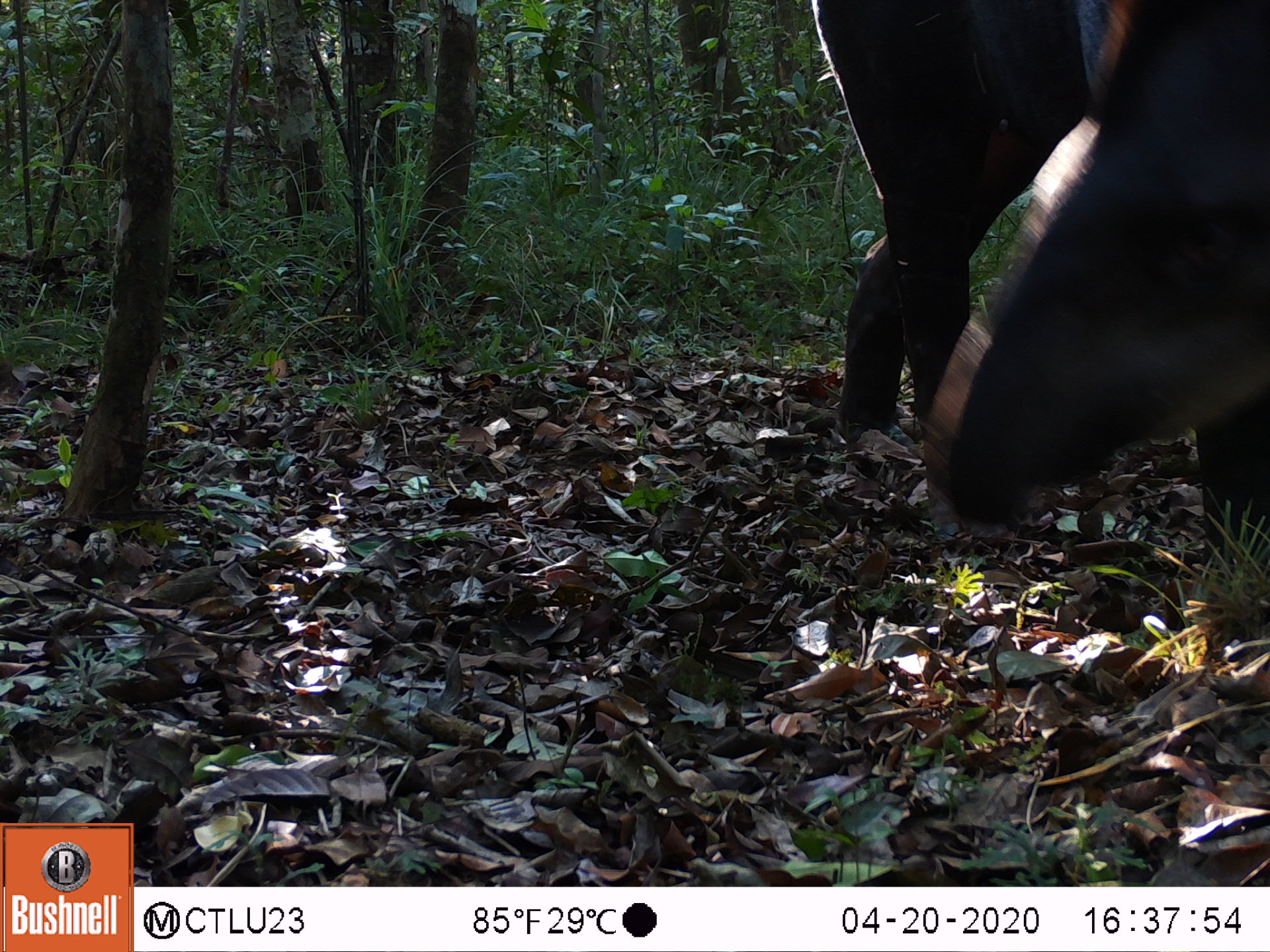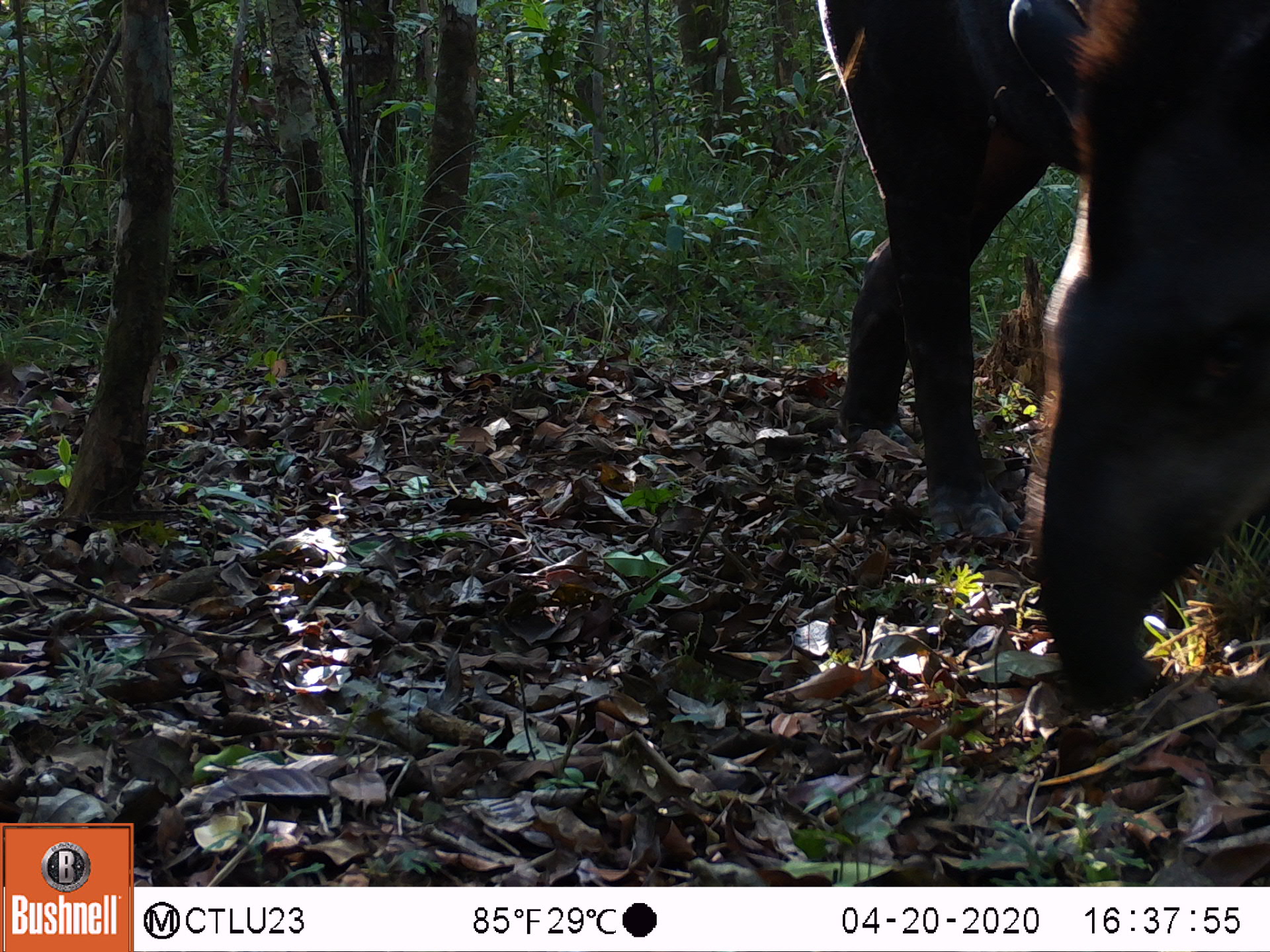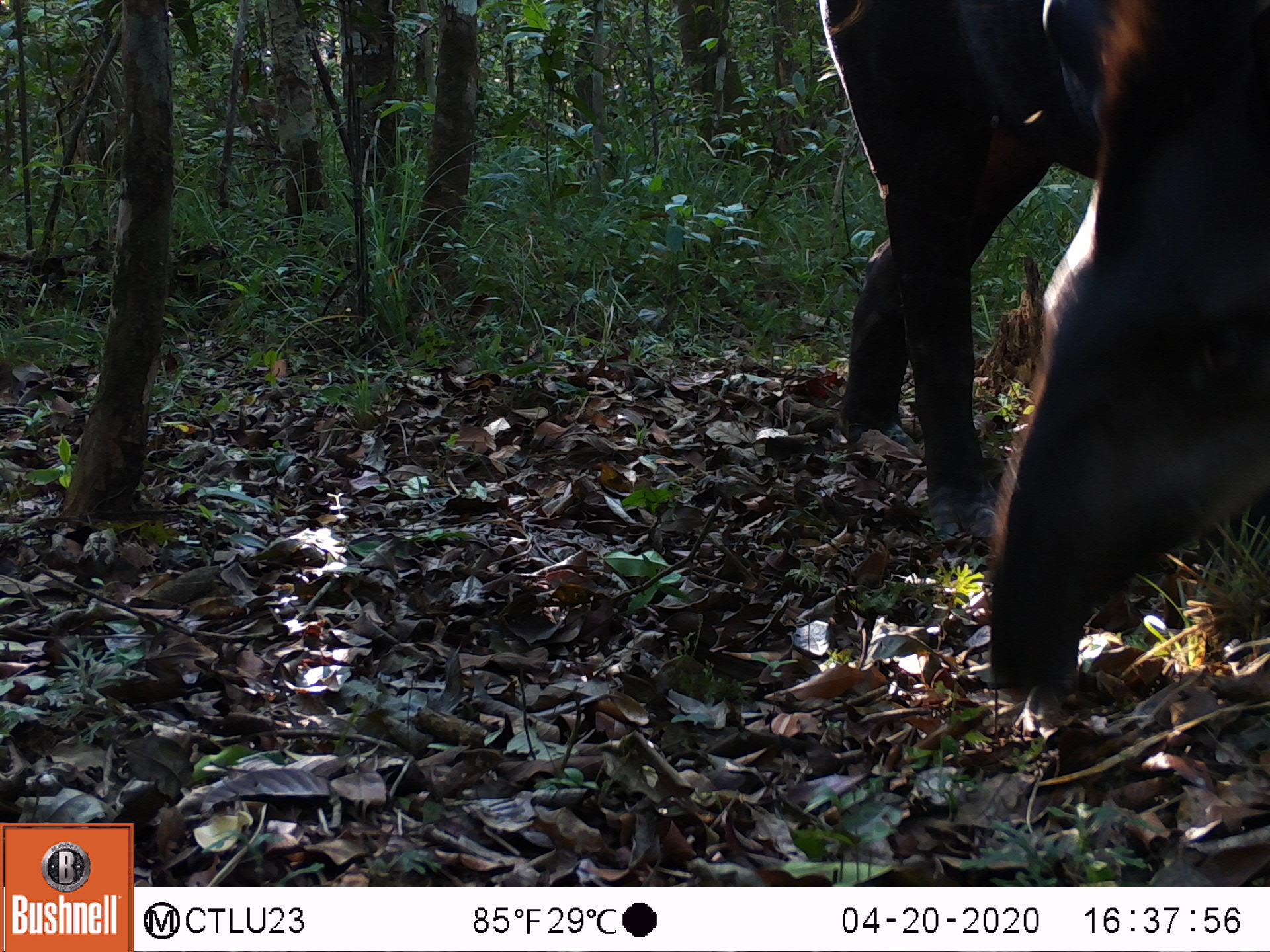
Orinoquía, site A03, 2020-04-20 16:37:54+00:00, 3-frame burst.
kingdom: Animalia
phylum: Chordata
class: Mammalia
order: Perissodactyla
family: Tapiridae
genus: Tapirus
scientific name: Tapirus terrestris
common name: lowland tapir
Lowland tapir (Tapirus terrestris).